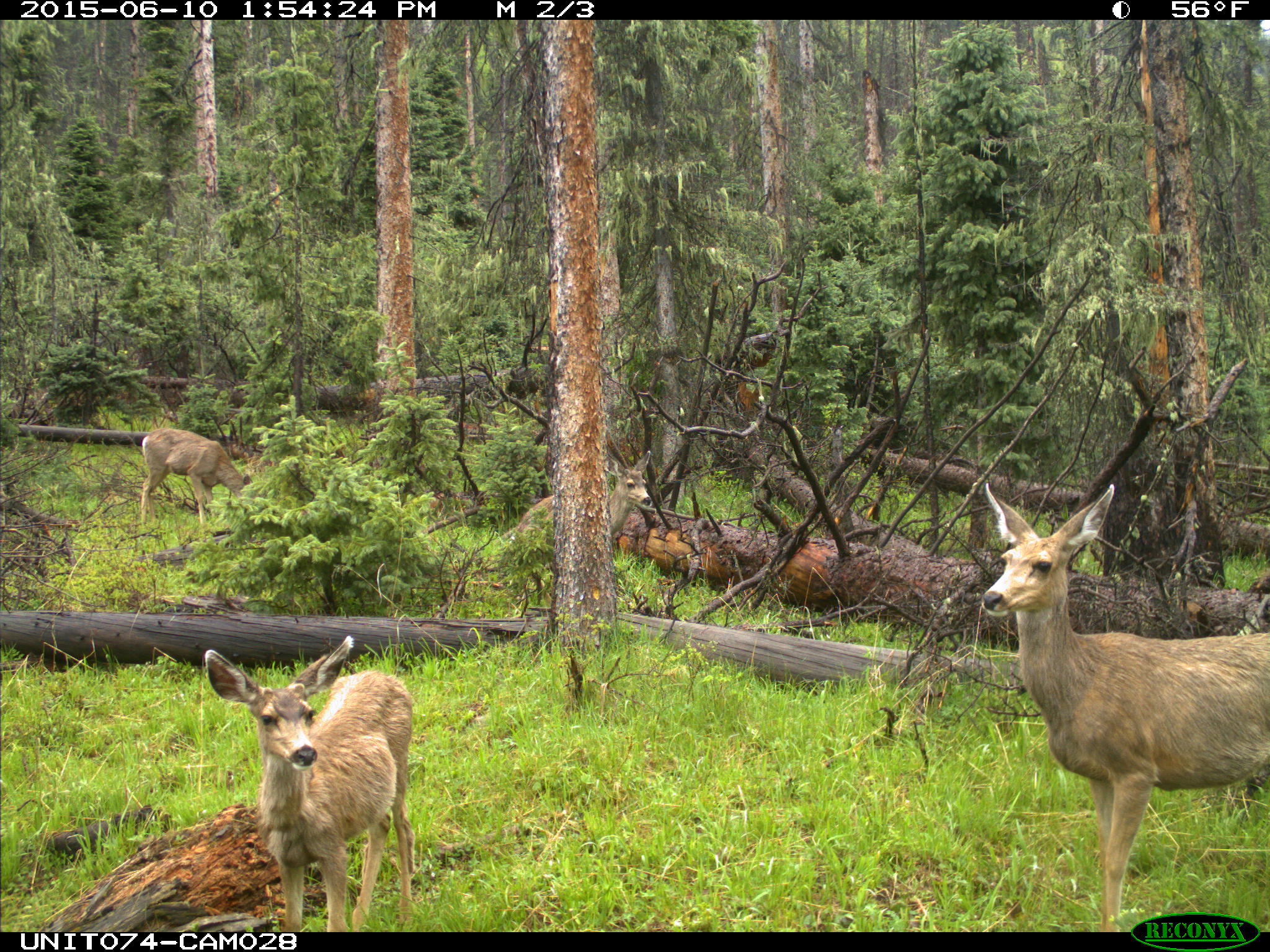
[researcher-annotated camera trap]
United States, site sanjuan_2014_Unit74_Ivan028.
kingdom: Animalia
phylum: Chordata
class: Mammalia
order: Artiodactyla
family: Cervidae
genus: Odocoileus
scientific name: Odocoileus hemionus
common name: mule deer